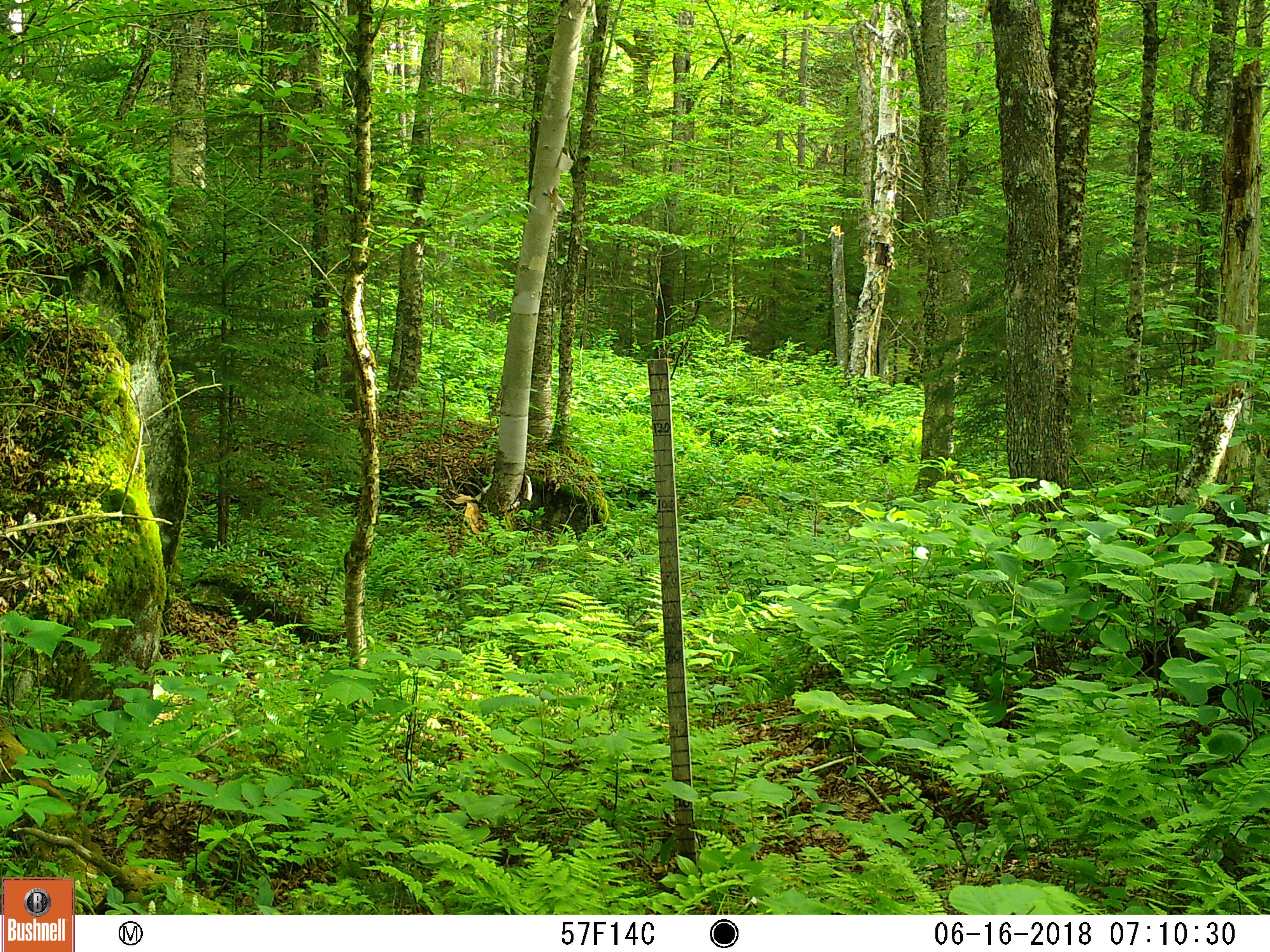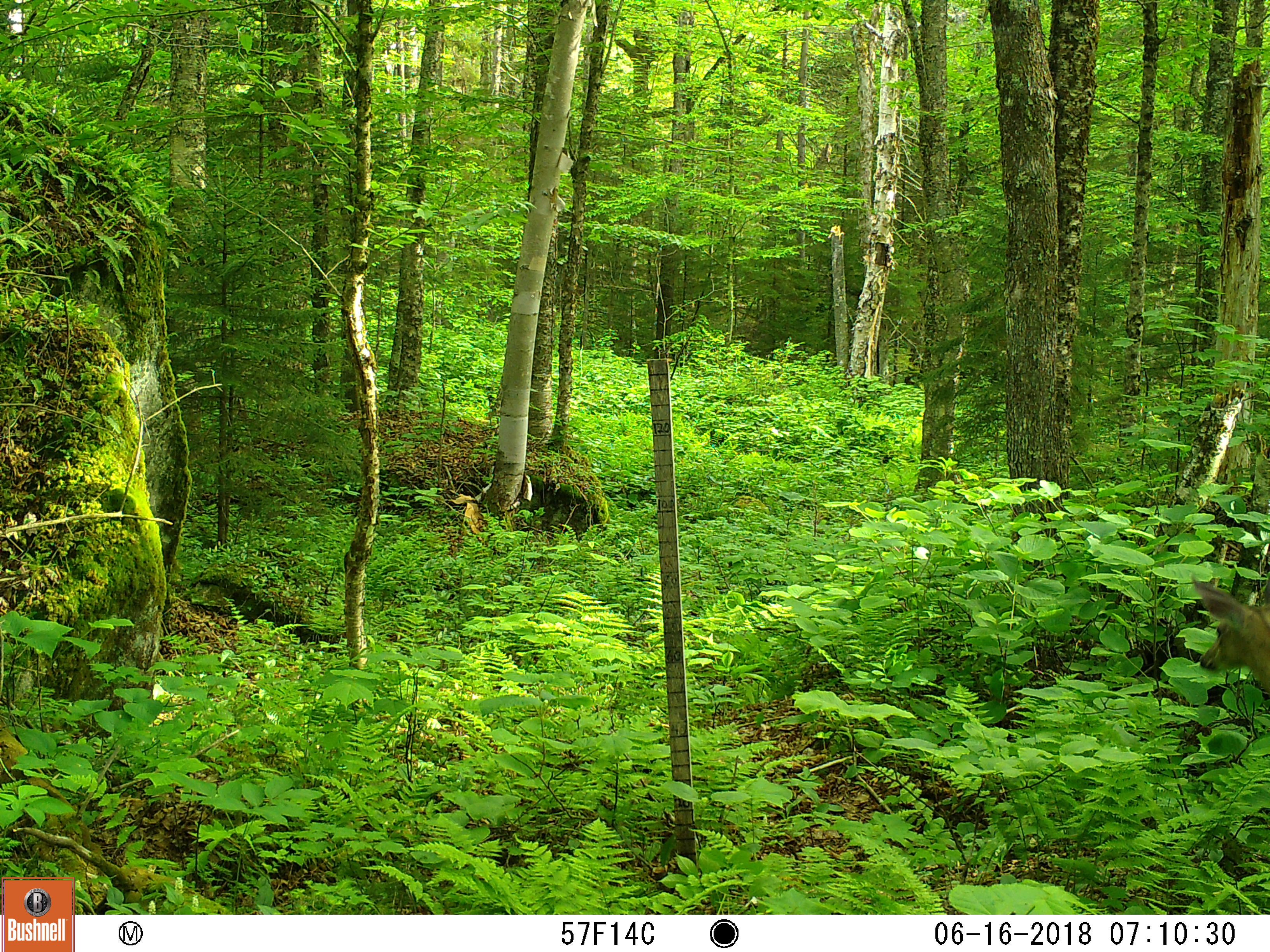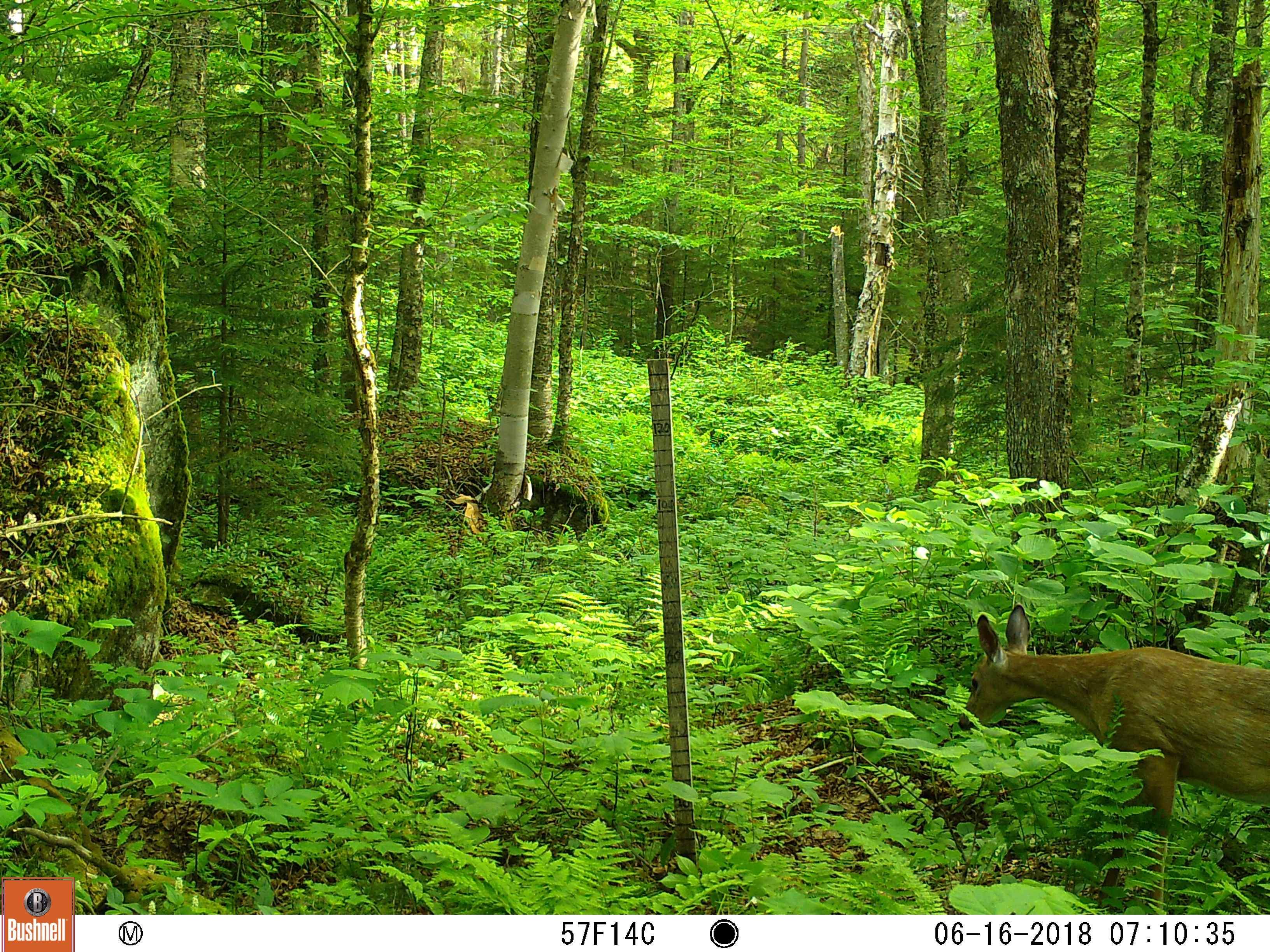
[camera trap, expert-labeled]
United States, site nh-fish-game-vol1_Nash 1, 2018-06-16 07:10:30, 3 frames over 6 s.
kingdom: Animalia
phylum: Chordata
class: Mammalia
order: Artiodactyla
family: Cervidae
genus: Odocoileus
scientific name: Odocoileus virginianus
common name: white-tailed deer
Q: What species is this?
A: White-tailed deer (Odocoileus virginianus).